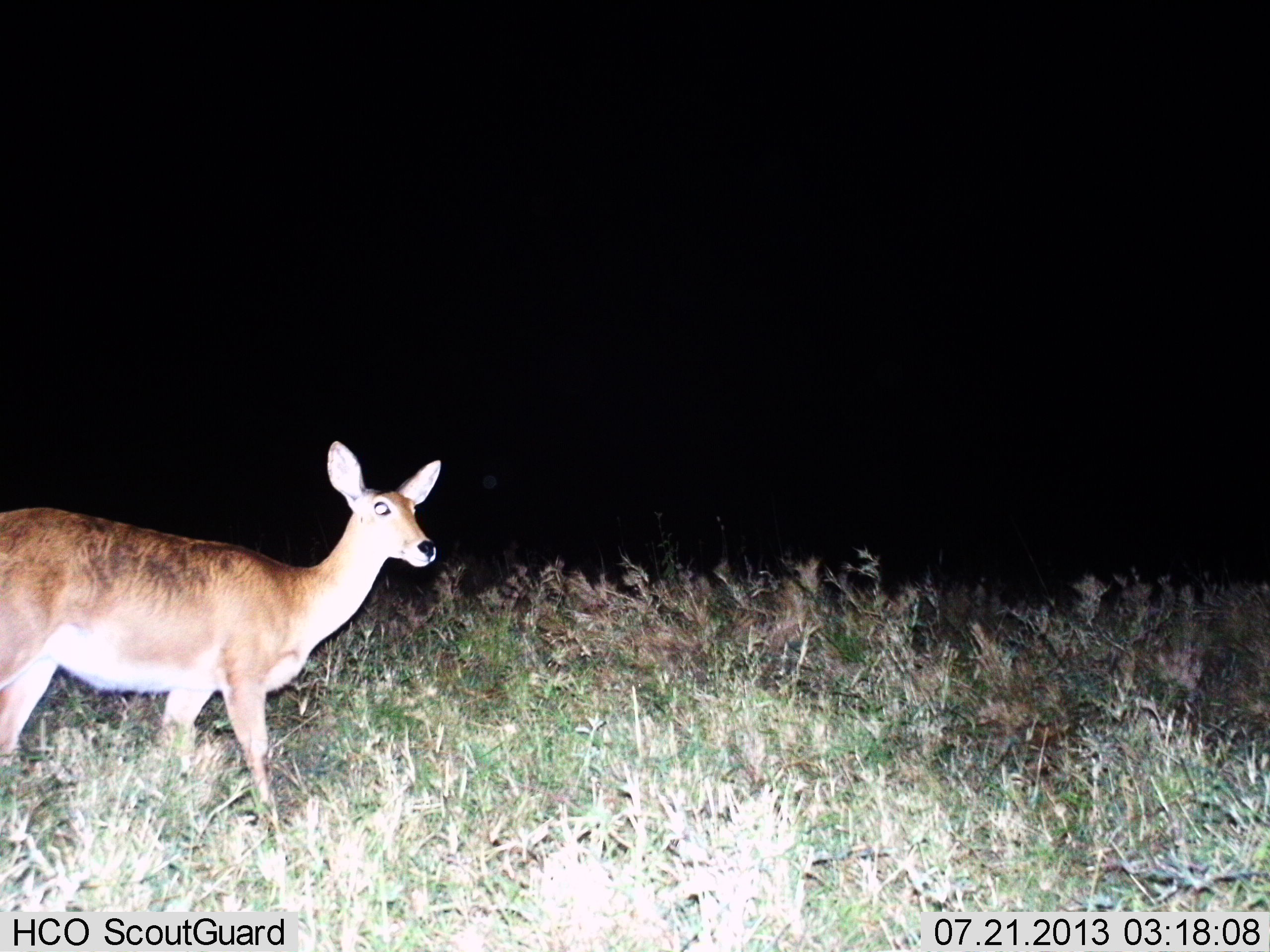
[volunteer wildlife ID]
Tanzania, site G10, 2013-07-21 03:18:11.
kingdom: Animalia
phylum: Chordata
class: Mammalia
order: Artiodactyla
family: Bovidae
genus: Redunca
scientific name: Redunca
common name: reedbuck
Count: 1.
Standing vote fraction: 80%.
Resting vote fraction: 0%.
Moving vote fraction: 23%.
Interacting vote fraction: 0%.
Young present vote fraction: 0%.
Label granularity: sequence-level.